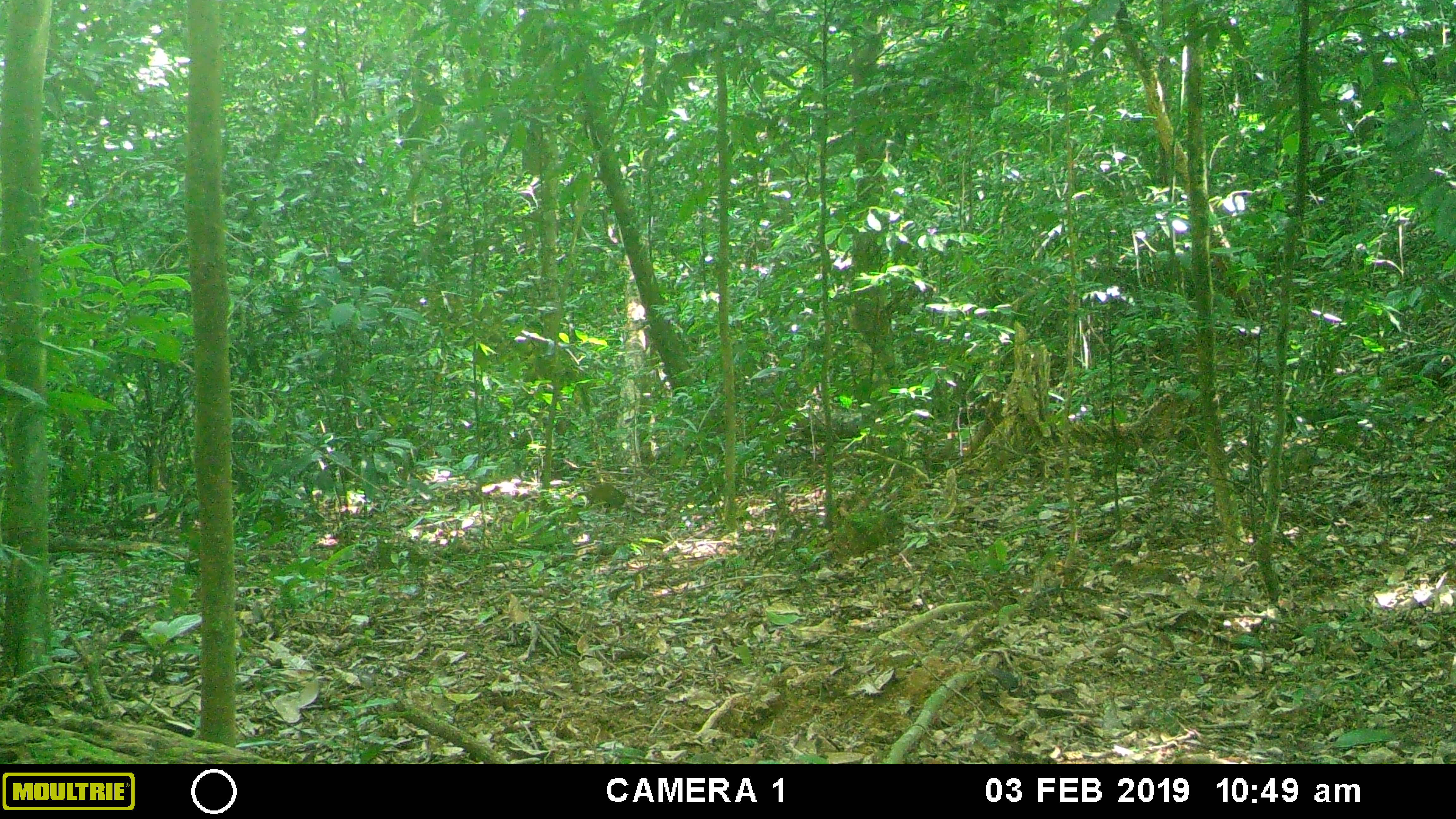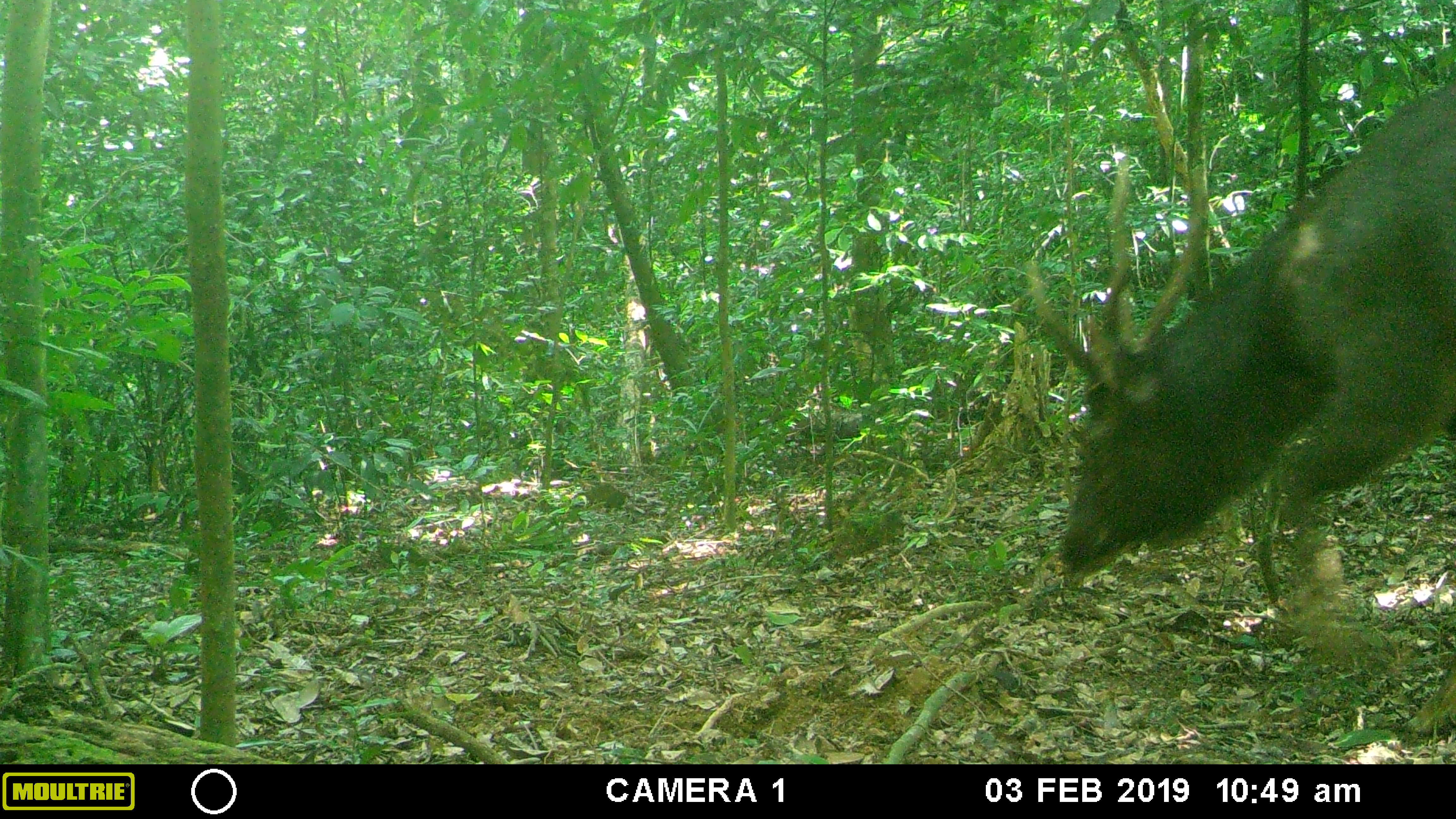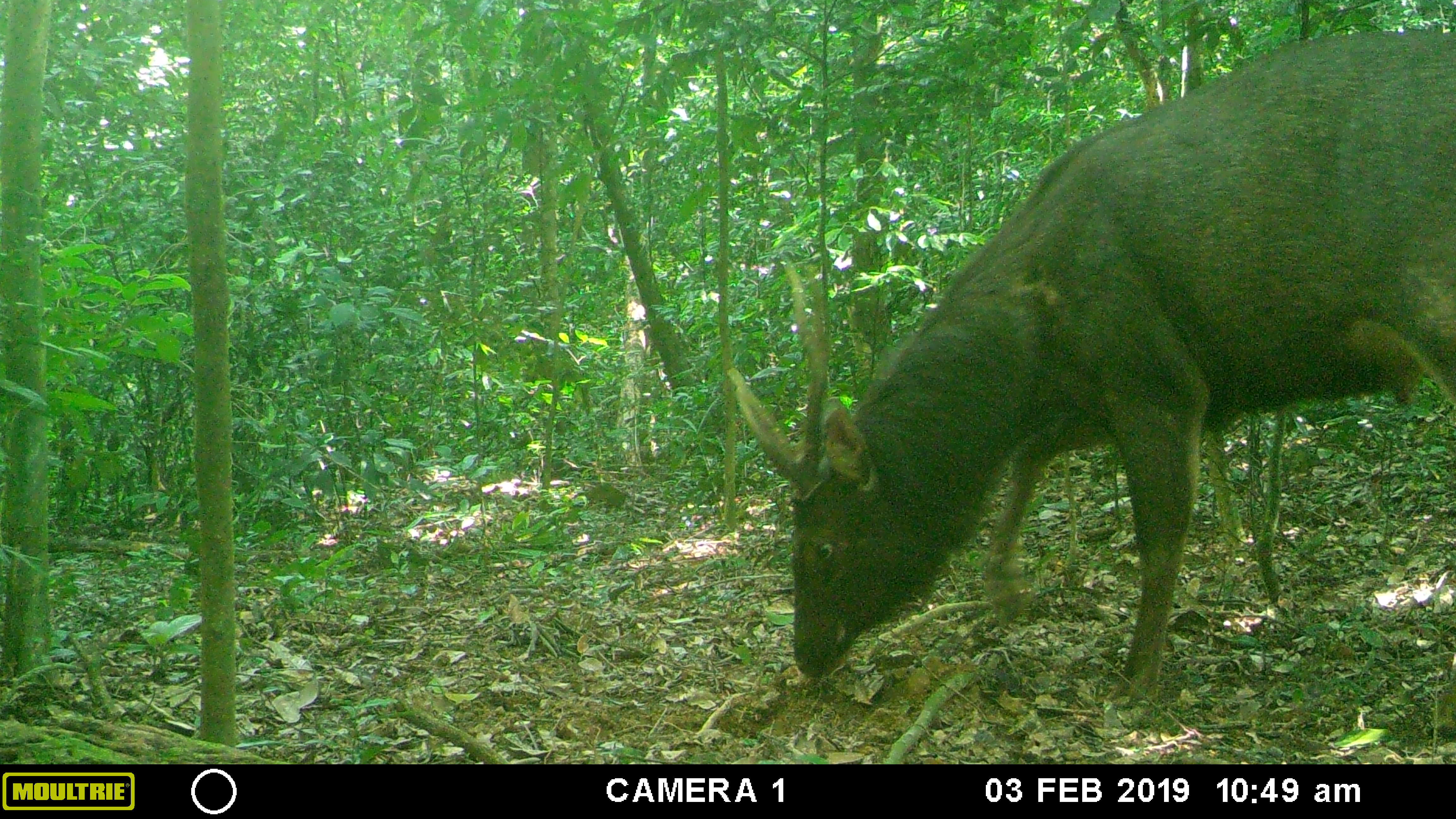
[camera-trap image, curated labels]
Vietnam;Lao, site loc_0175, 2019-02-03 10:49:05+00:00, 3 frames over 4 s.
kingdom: Animalia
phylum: Chordata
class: Mammalia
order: Artiodactyla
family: Cervidae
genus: Rusa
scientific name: Rusa unicolor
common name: sambar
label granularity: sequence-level